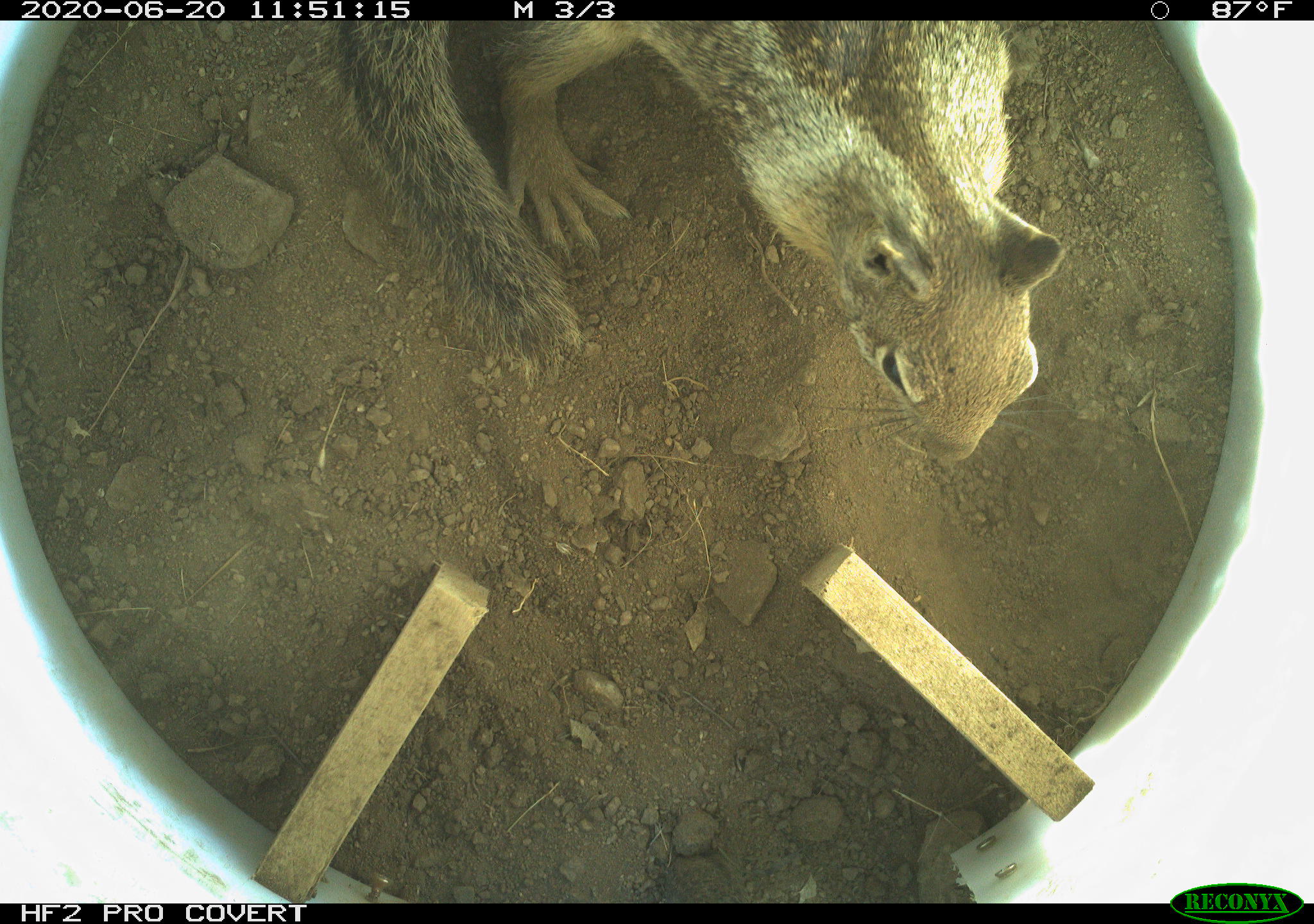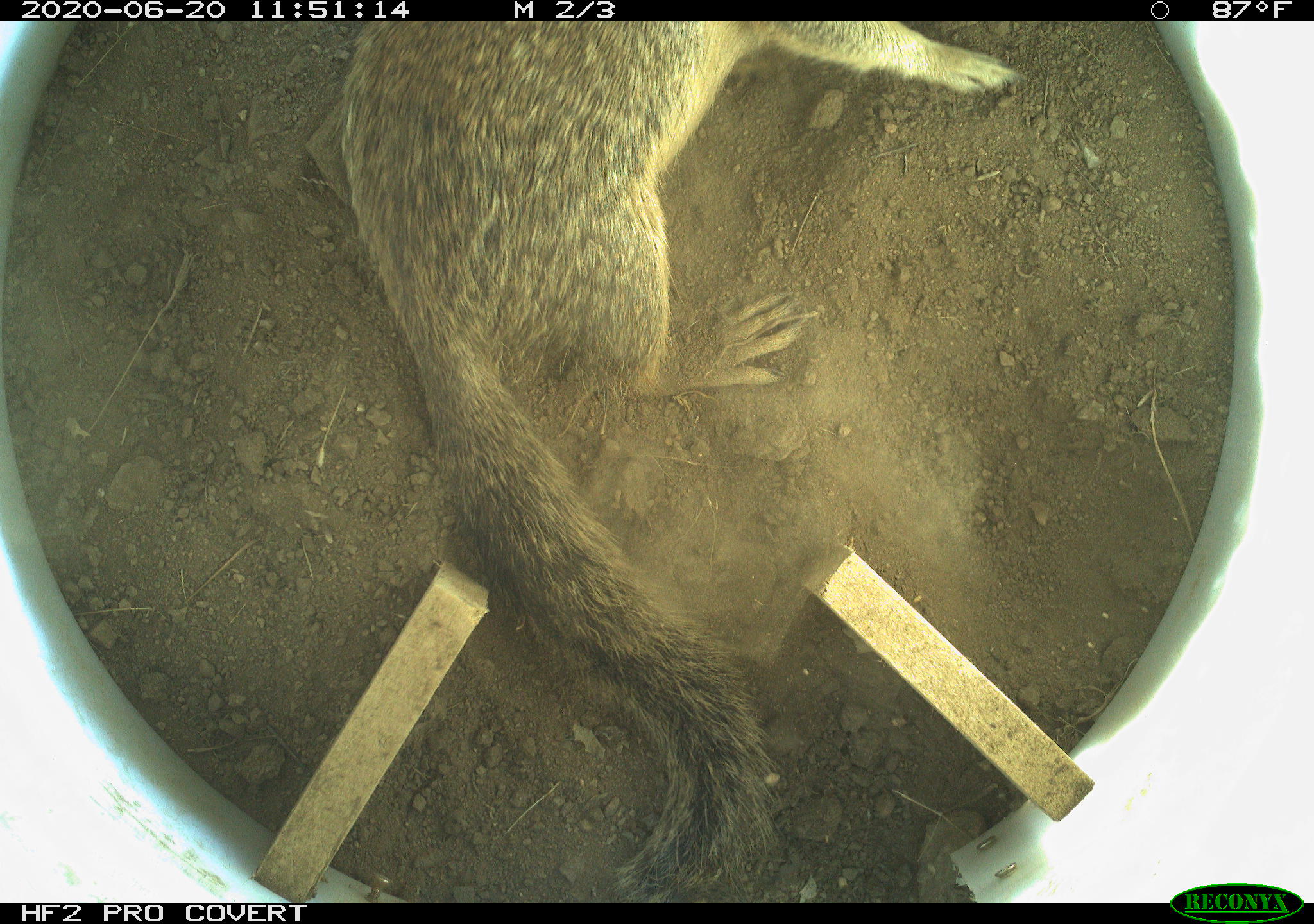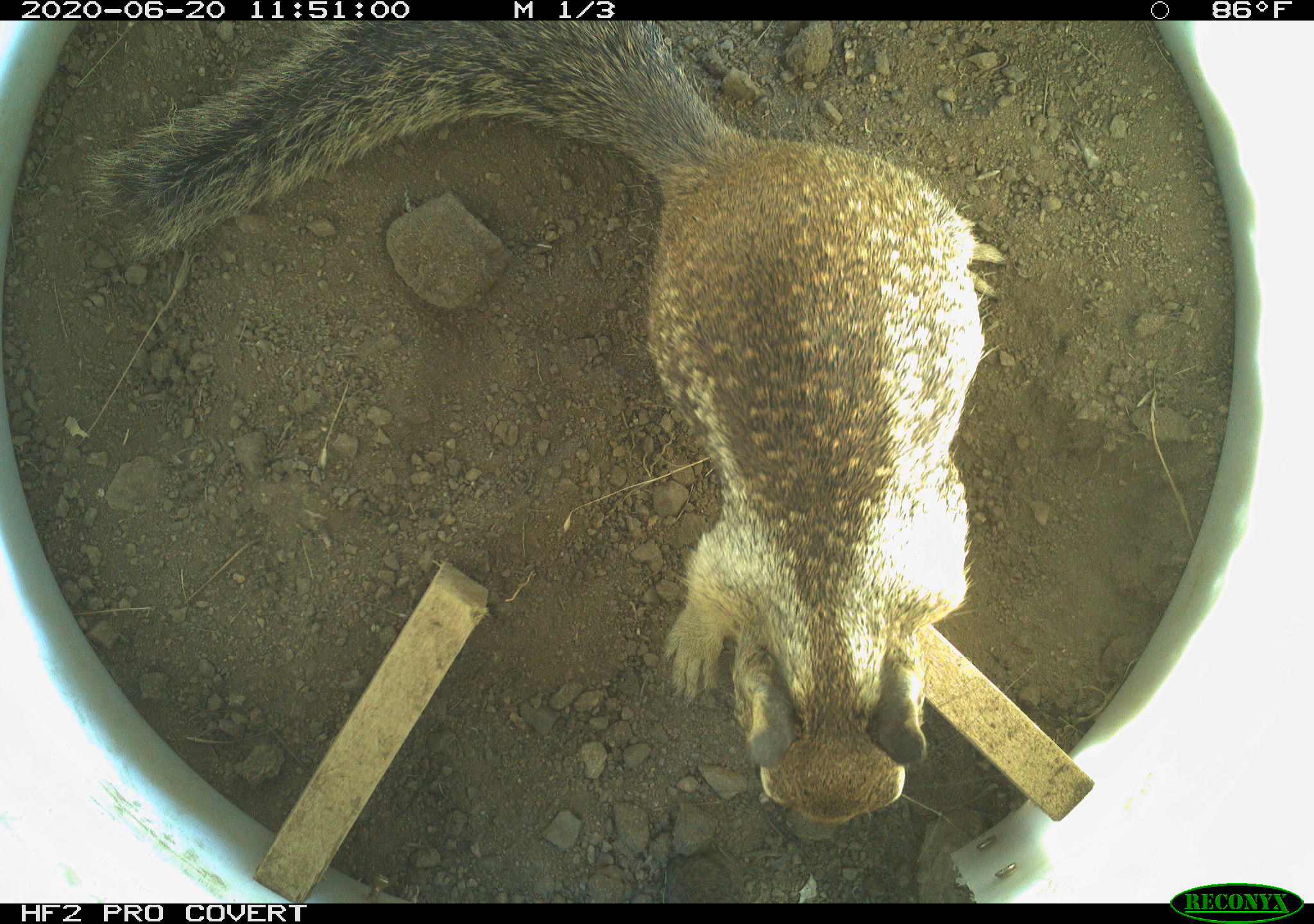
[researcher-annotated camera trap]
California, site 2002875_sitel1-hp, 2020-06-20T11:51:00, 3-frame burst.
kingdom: Animalia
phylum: Chordata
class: Mammalia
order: Rodentia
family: Sciuridae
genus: Otospermophilus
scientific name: Otospermophilus beecheyi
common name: california ground squirrel